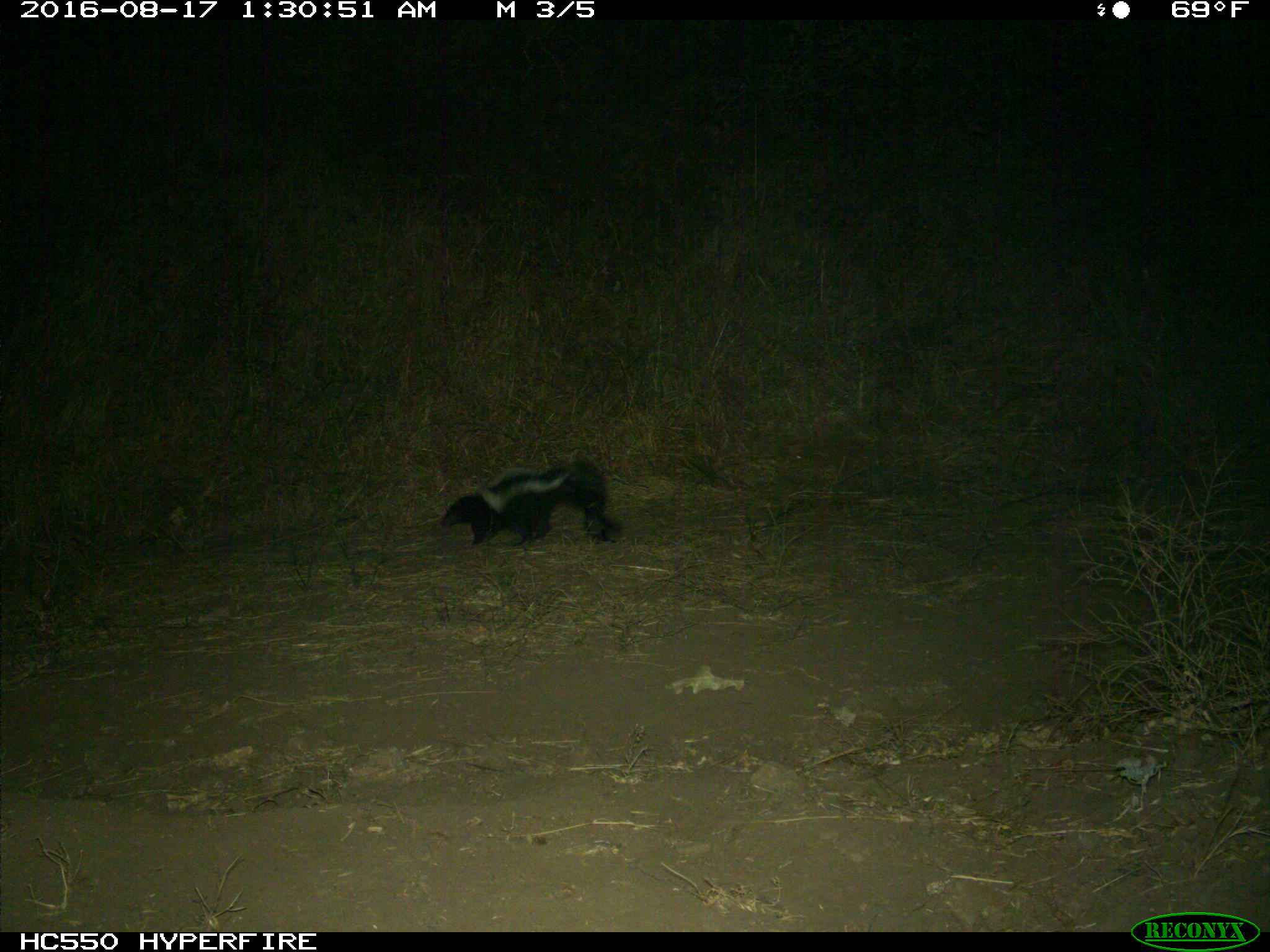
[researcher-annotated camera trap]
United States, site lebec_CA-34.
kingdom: Animalia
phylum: Chordata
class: Mammalia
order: Carnivora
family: Mephitidae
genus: Mephitis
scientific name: Mephitis mephitis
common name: striped skunk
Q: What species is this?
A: Mephitis mephitis (striped skunk).